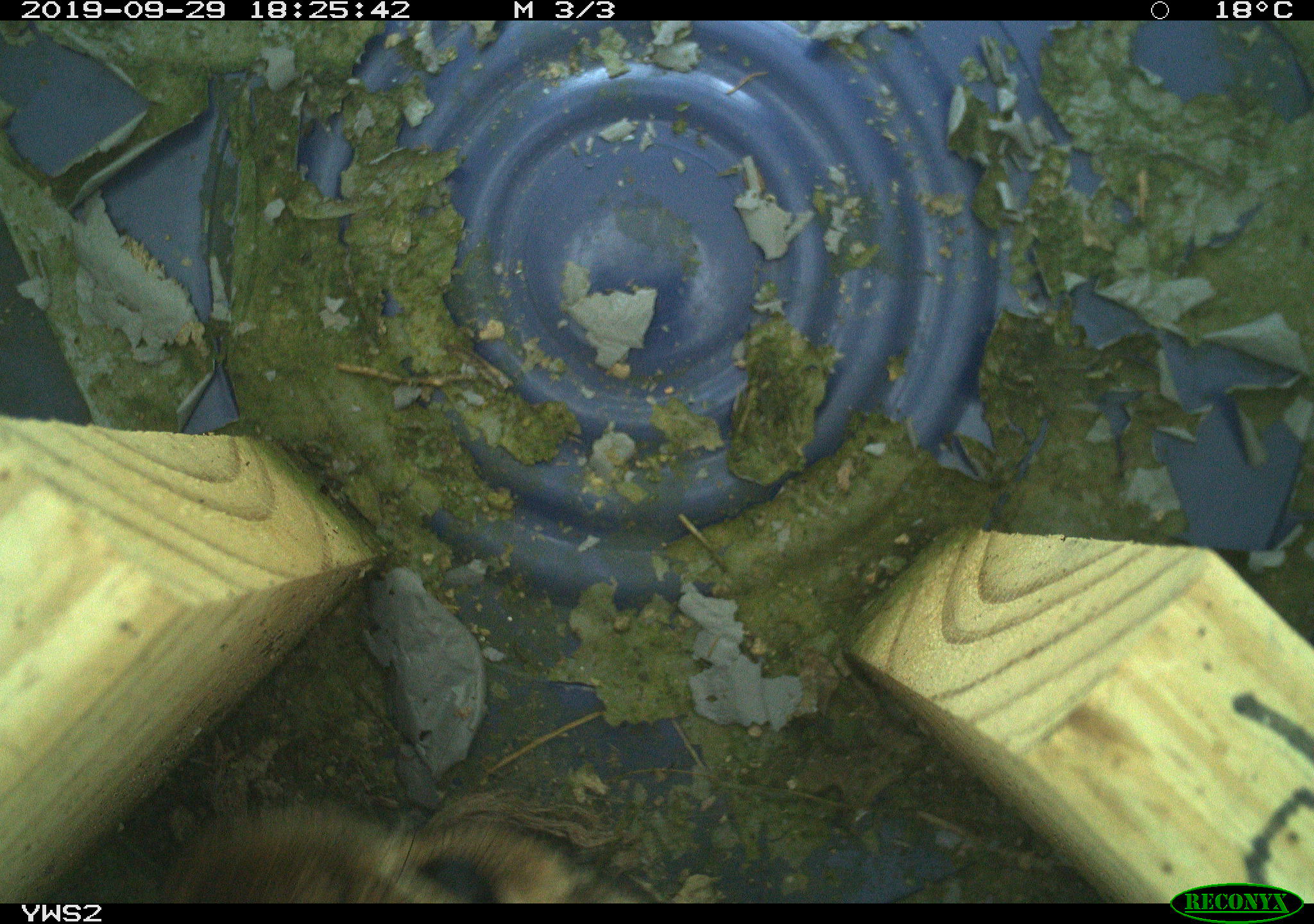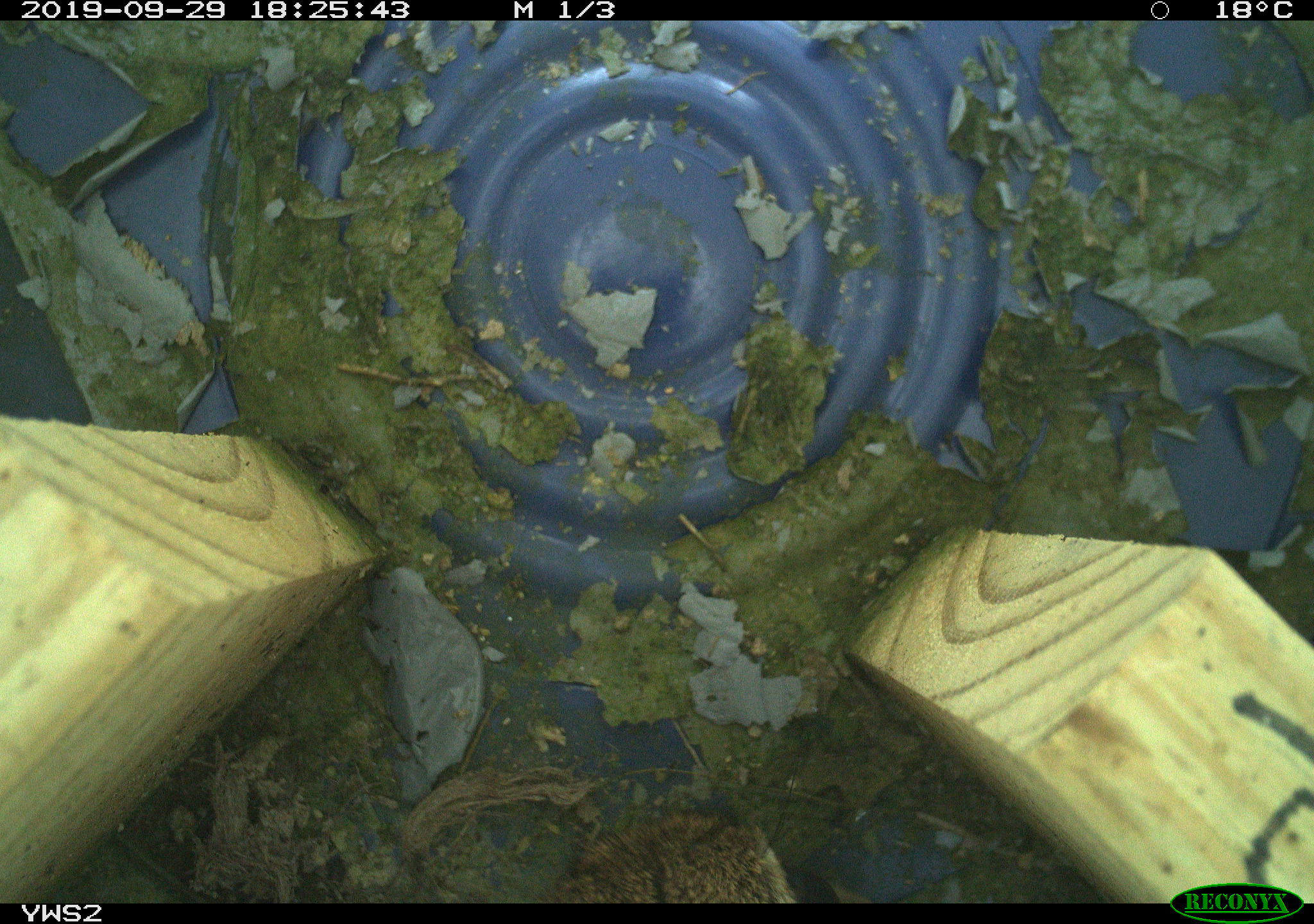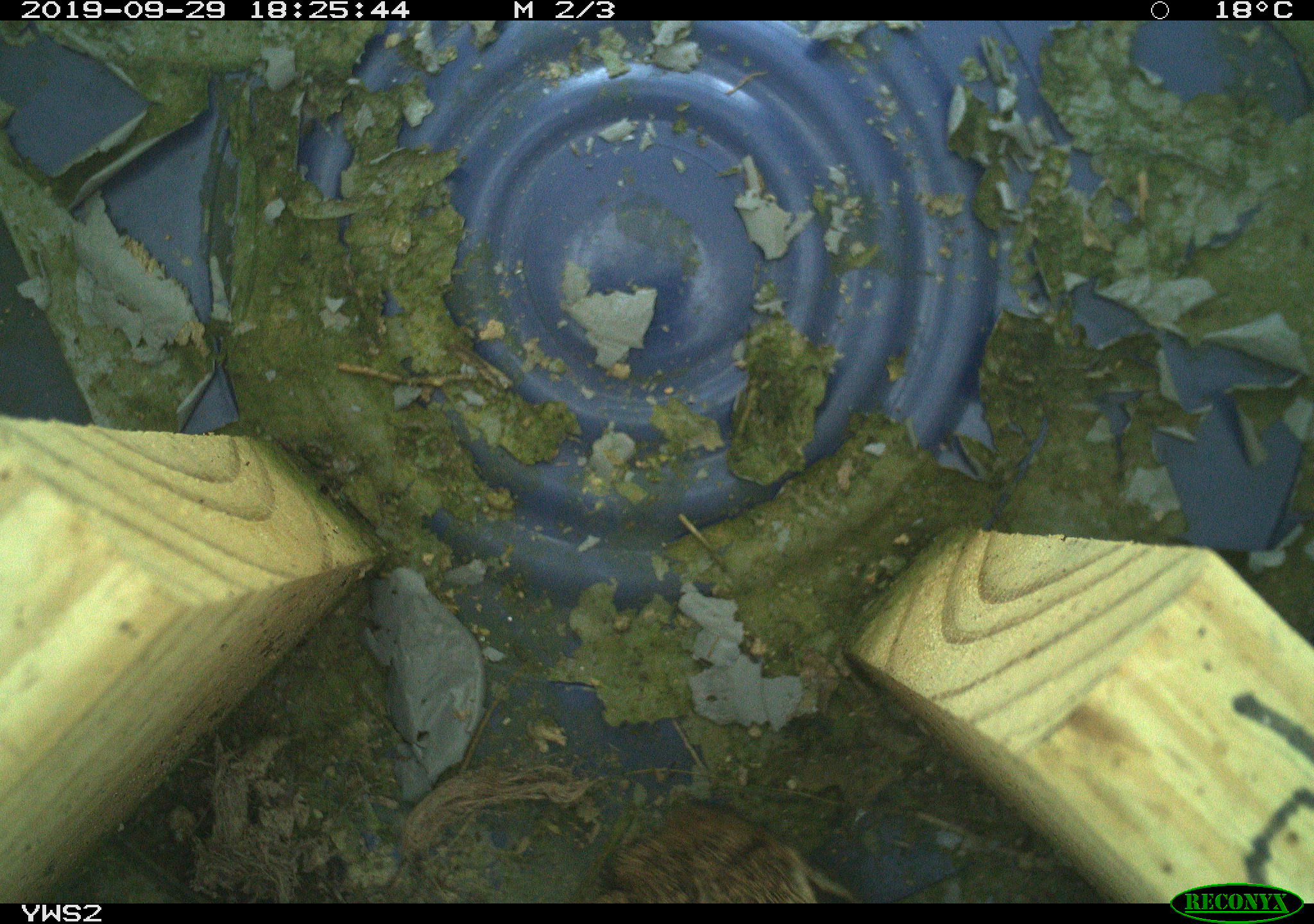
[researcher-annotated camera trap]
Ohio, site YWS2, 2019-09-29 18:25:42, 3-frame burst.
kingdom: Animalia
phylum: Chordata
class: Mammalia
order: Lagomorpha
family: Leporidae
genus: Sylvilagus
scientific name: Sylvilagus floridanus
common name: eastern cottontail